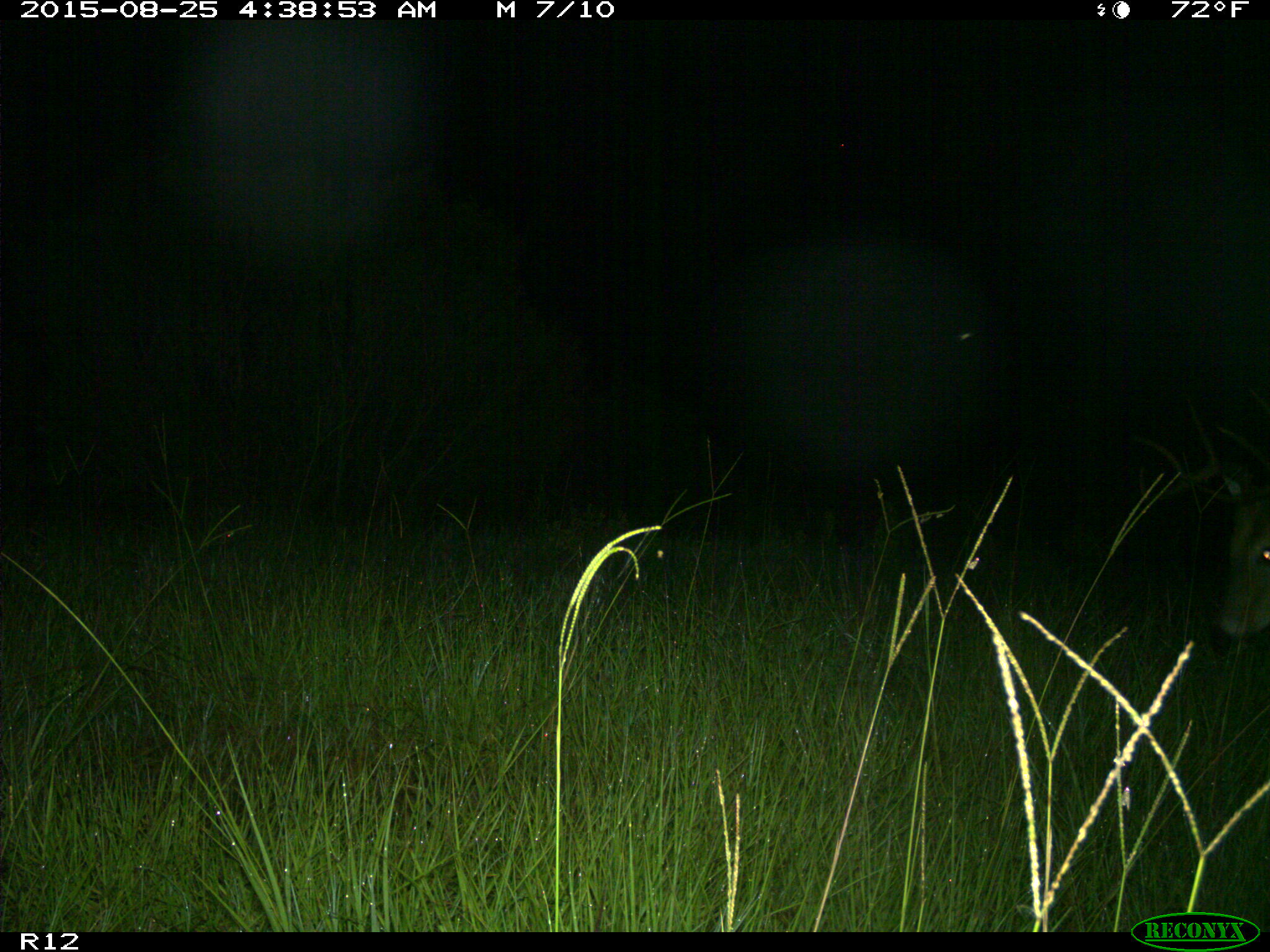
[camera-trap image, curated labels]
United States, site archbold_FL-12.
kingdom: Animalia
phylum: Chordata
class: Mammalia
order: Artiodactyla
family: Cervidae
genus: Odocoileus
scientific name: Odocoileus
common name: deer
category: unidentified deer